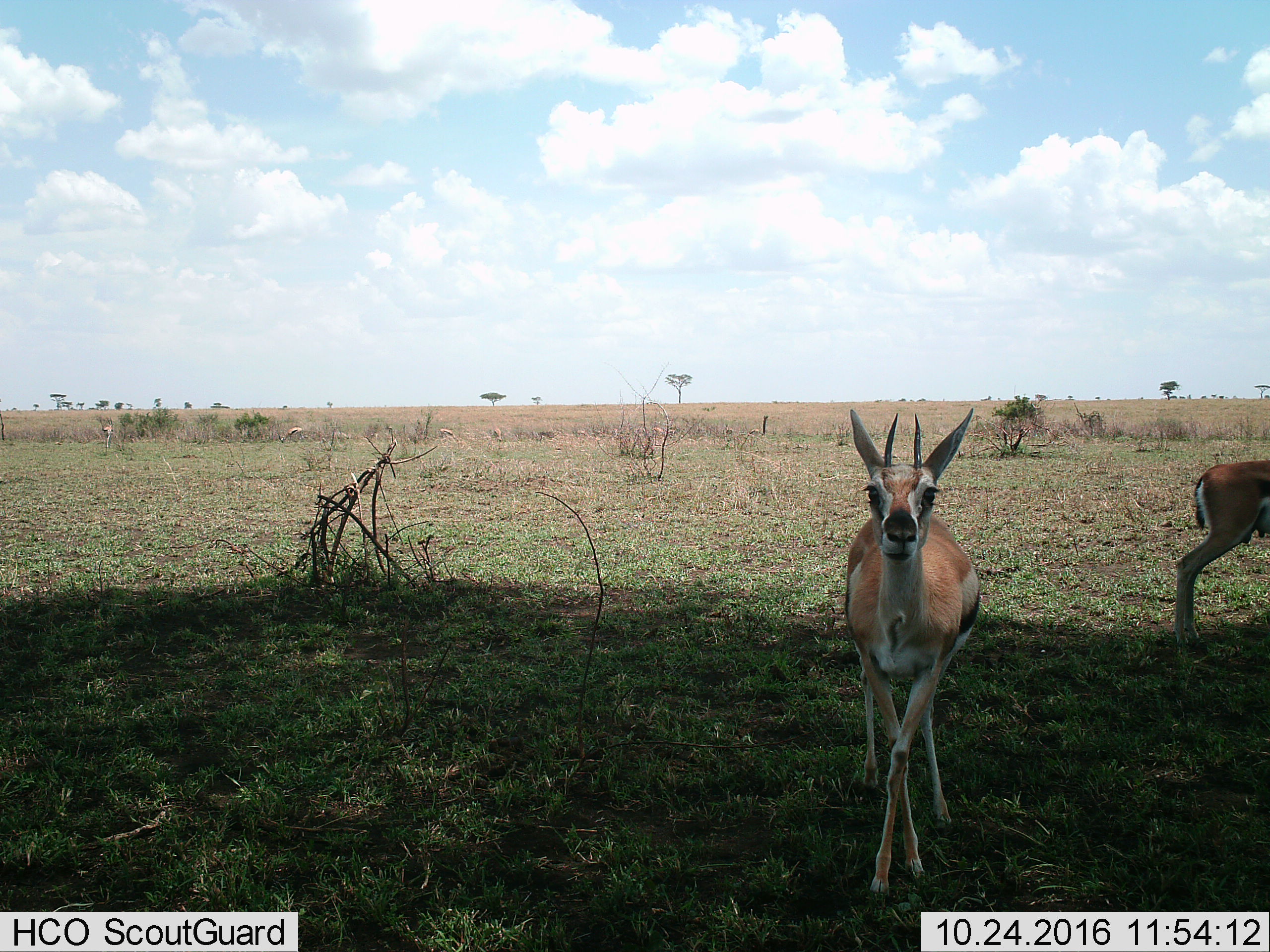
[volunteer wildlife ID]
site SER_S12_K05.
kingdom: Animalia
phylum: Chordata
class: Mammalia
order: Artiodactyla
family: Bovidae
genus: Eudorcas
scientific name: Eudorcas thomsonii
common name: thomson's gazelle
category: gazellethomsons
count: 7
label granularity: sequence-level